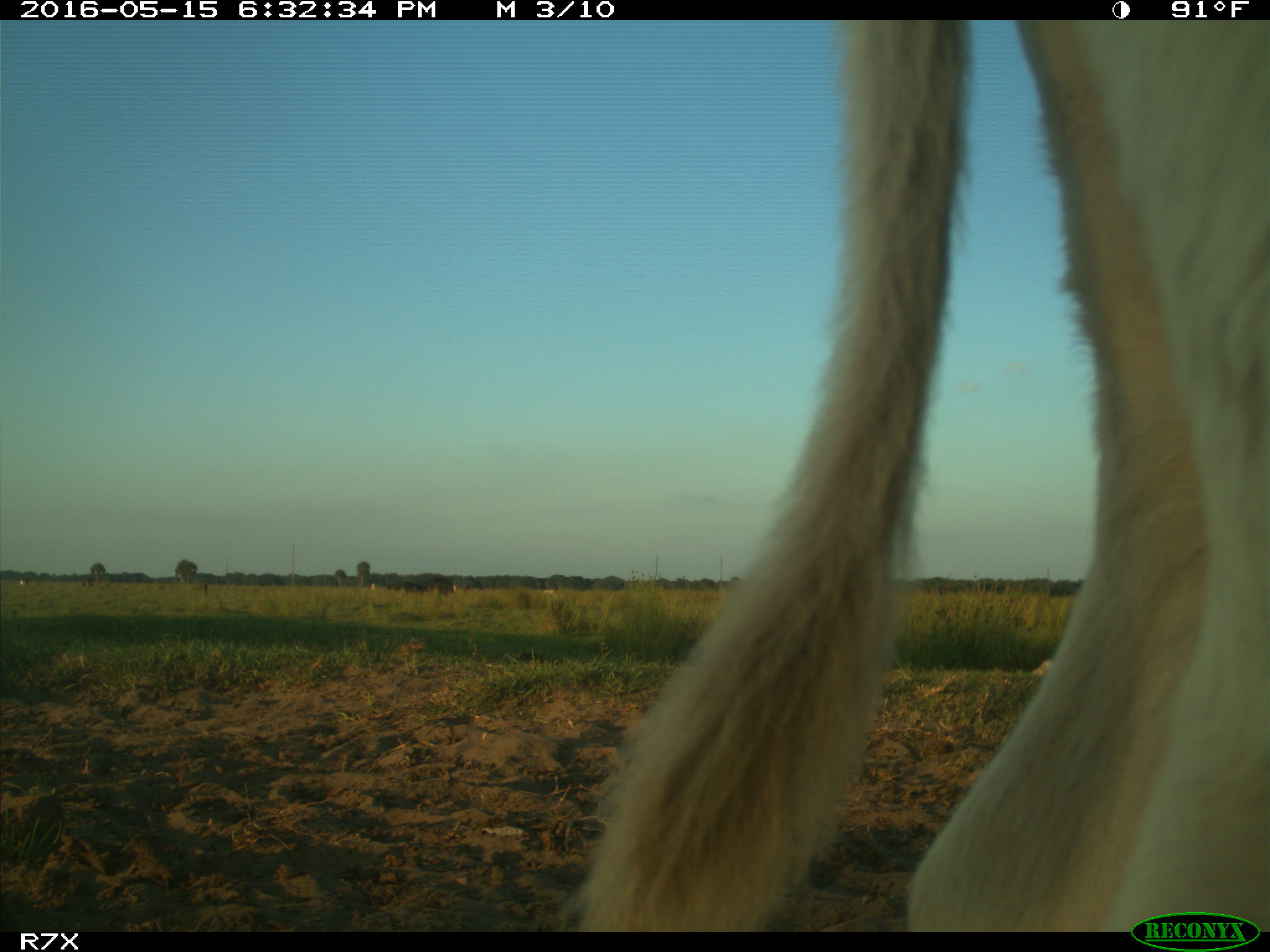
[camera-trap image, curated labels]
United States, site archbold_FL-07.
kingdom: Animalia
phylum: Chordata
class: Mammalia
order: Artiodactyla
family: Bovidae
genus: Bos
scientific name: Bos taurus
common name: domestic cow